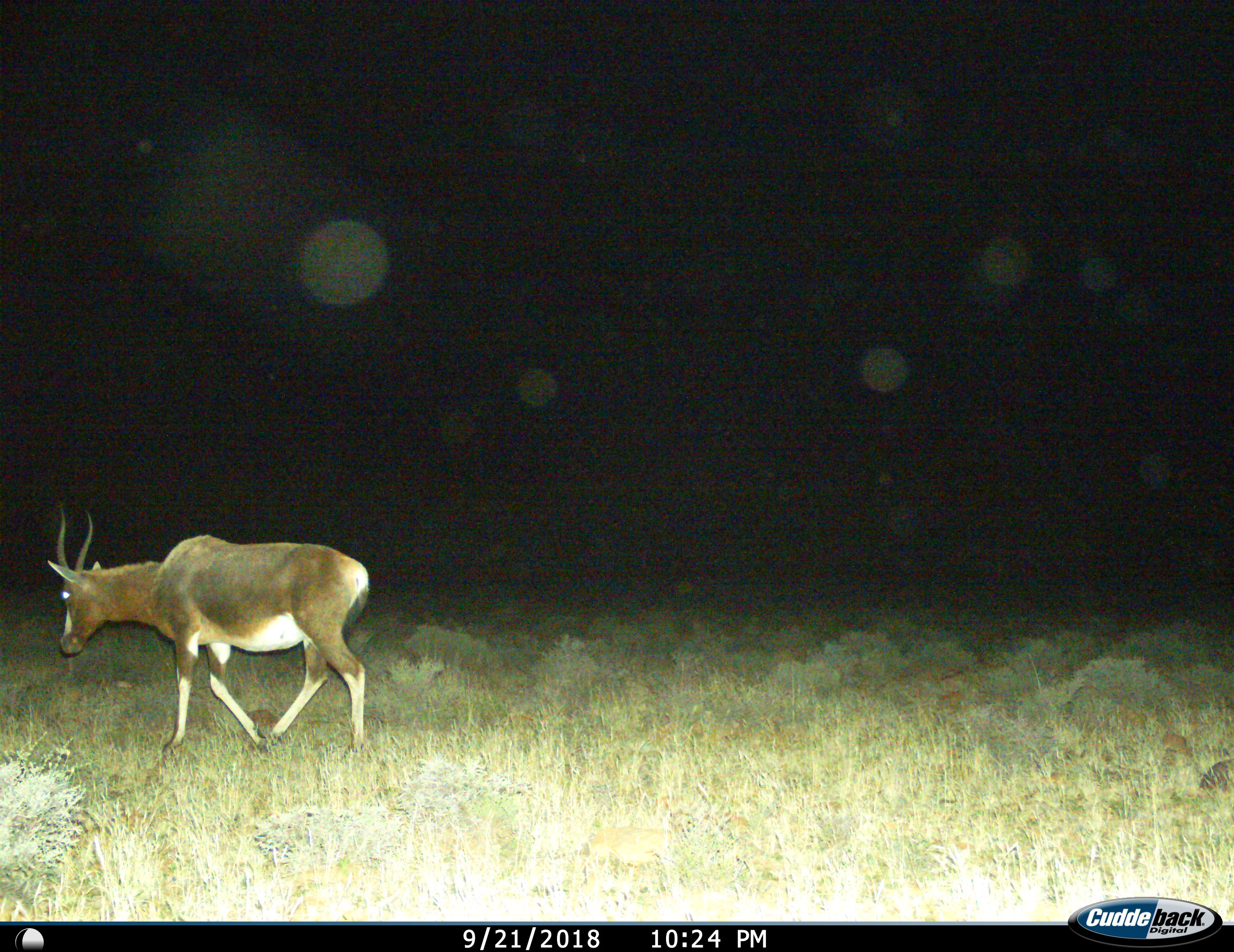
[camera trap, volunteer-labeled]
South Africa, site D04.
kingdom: Animalia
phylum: Chordata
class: Mammalia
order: Artiodactyla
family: Bovidae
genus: Damaliscus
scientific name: Damaliscus pygargus phillipsi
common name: blesbok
Blesbok (Damaliscus pygargus phillipsi), count 1. Behavior (volunteer vote fractions): standing 10%, resting 0%, moving 100%, interacting 0%. Young present (vote fraction): 0%. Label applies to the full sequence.